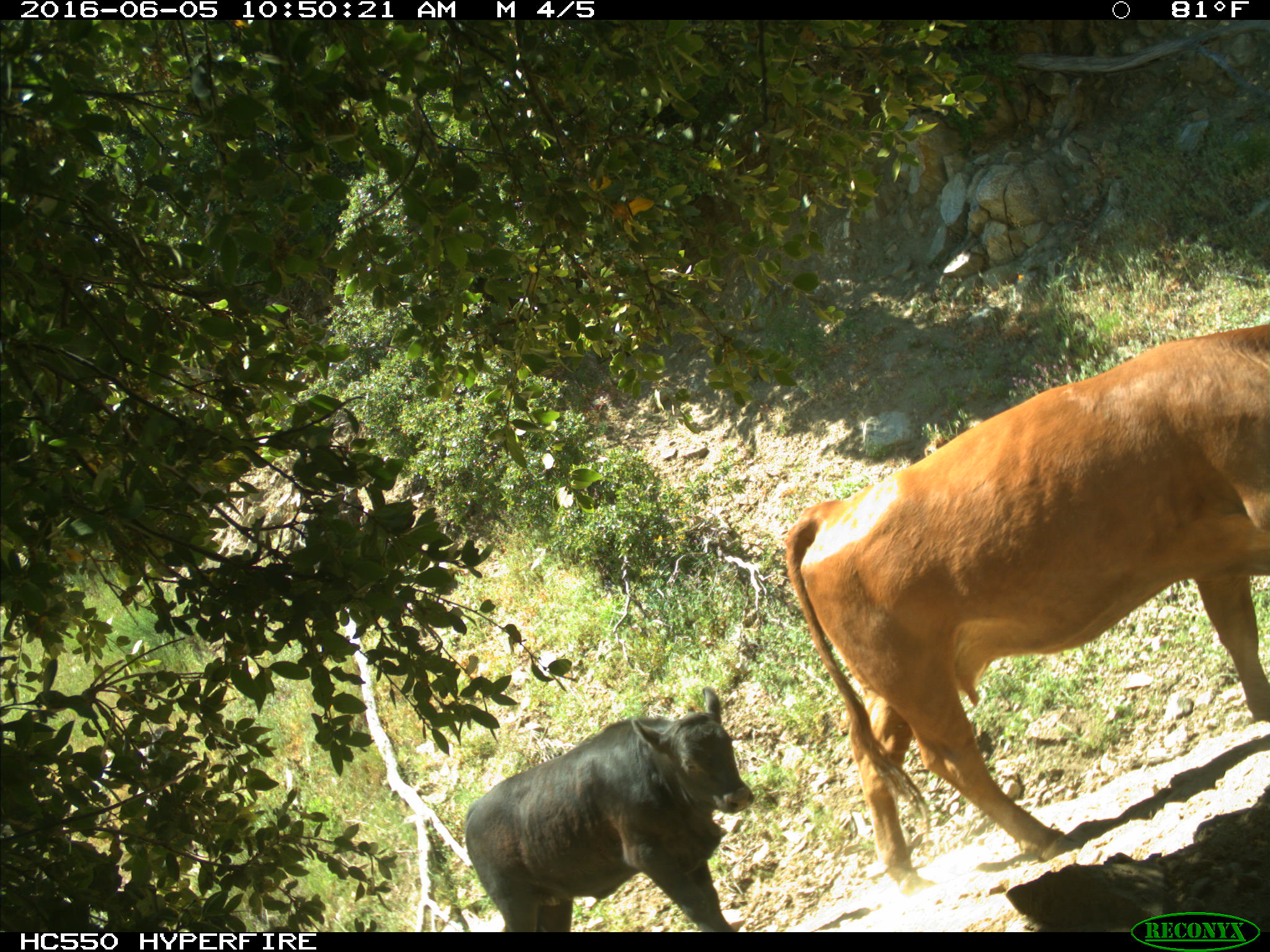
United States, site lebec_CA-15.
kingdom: Animalia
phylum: Chordata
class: Mammalia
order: Artiodactyla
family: Bovidae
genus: Bos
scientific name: Bos taurus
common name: domestic cow